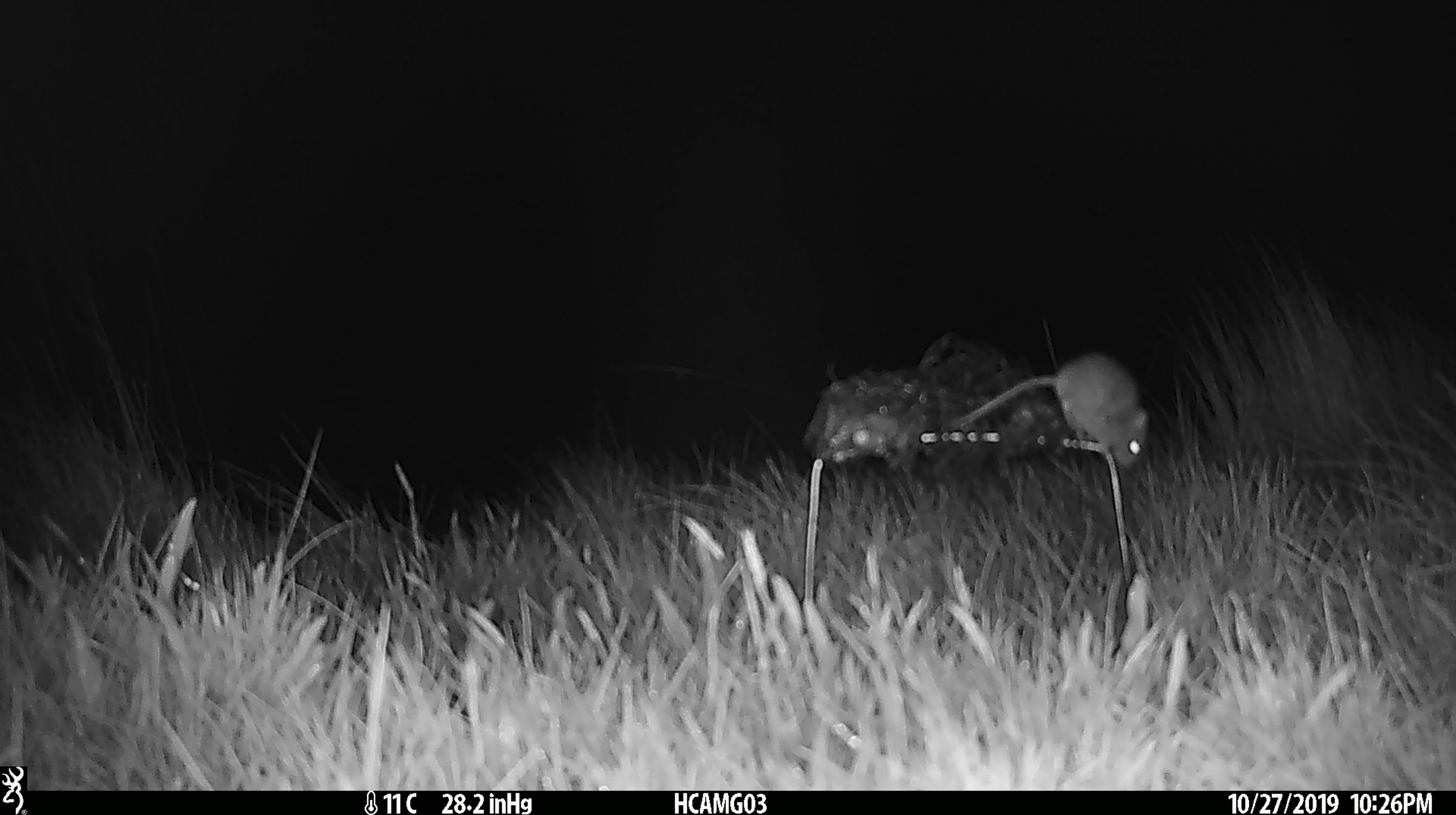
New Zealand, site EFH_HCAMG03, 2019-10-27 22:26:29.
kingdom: Animalia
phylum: Chordata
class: Mammalia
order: Rodentia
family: Muridae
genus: Mus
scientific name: Mus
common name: mouse